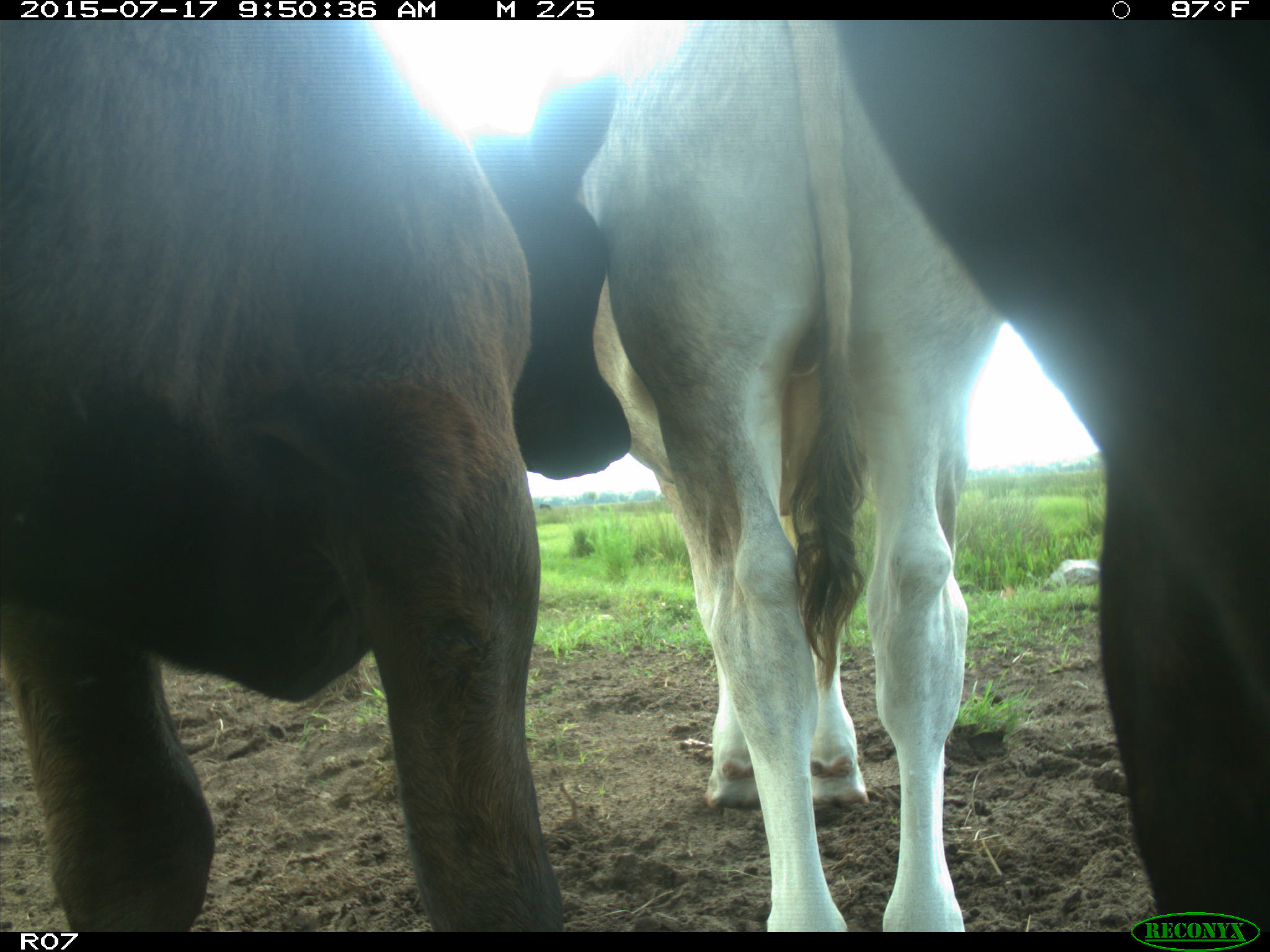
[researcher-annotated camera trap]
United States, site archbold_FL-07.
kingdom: Animalia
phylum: Chordata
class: Mammalia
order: Artiodactyla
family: Bovidae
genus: Bos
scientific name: Bos taurus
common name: domestic cow